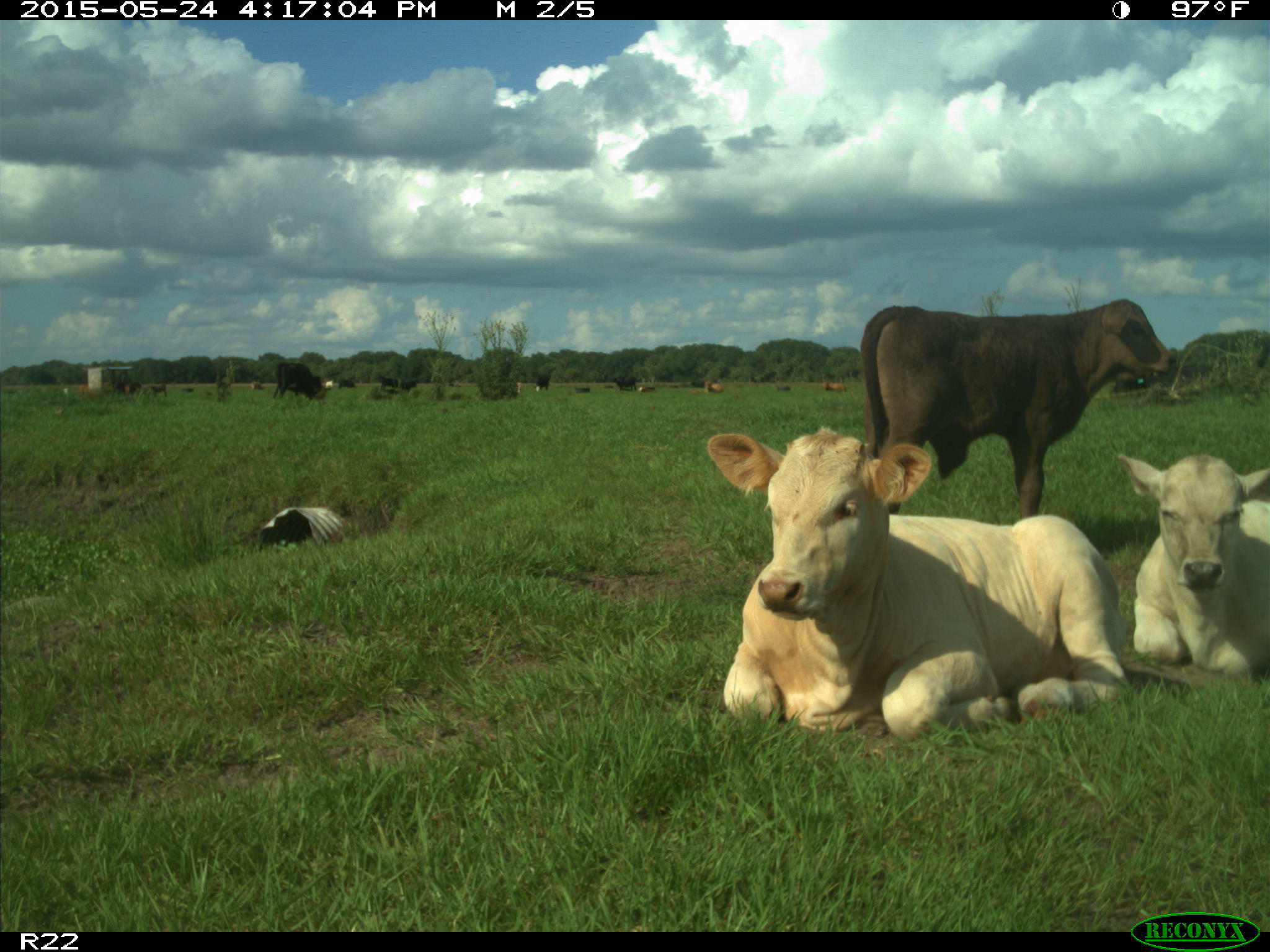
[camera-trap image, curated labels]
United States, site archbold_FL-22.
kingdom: Animalia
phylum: Chordata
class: Mammalia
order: Artiodactyla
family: Bovidae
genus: Bos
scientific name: Bos taurus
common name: domestic cow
Bos taurus (domestic cow).